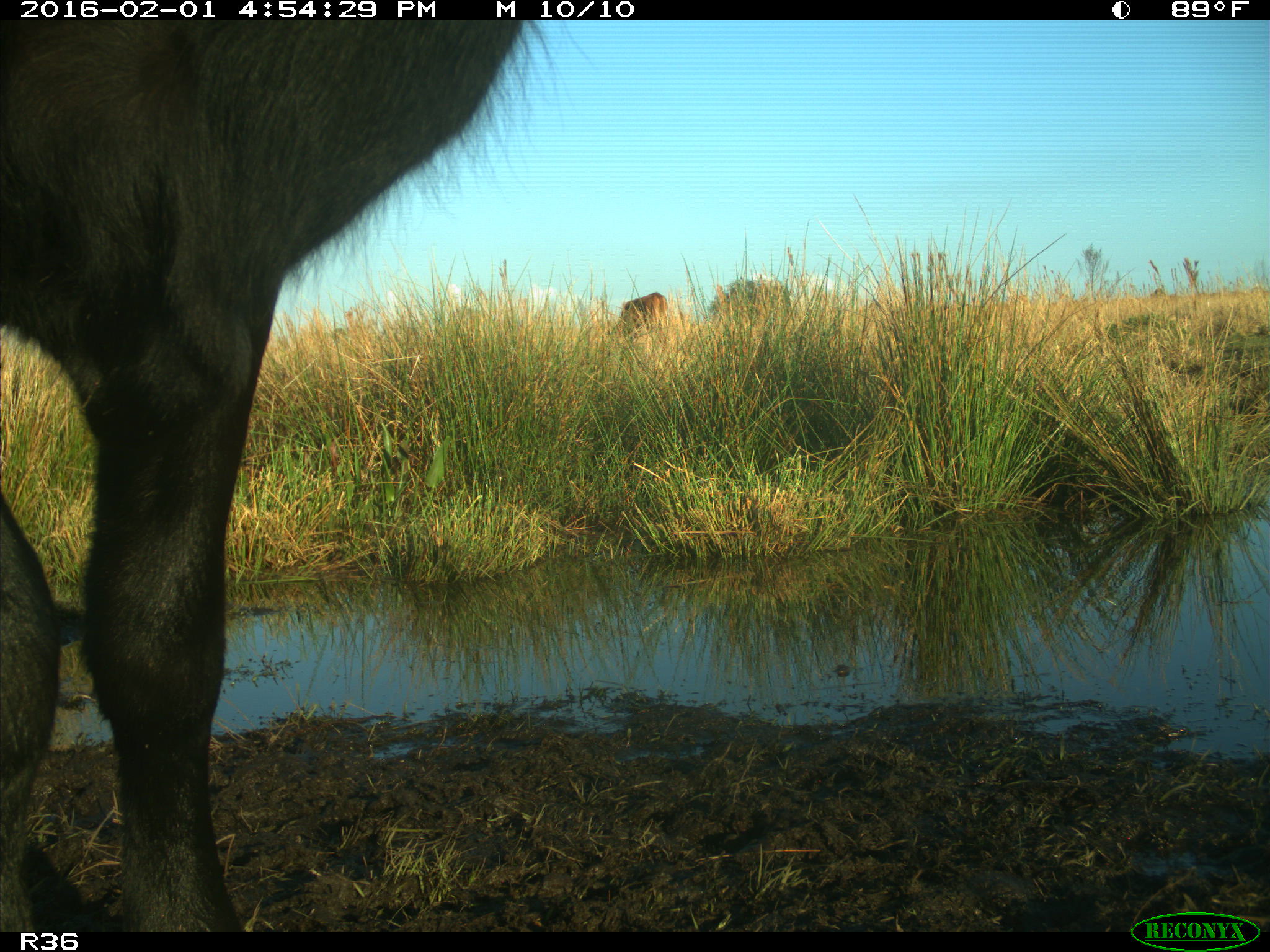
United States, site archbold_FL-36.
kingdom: Animalia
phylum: Chordata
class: Mammalia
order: Artiodactyla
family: Bovidae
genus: Bos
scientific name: Bos taurus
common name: domestic cow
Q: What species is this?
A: Bos taurus (domestic cow).